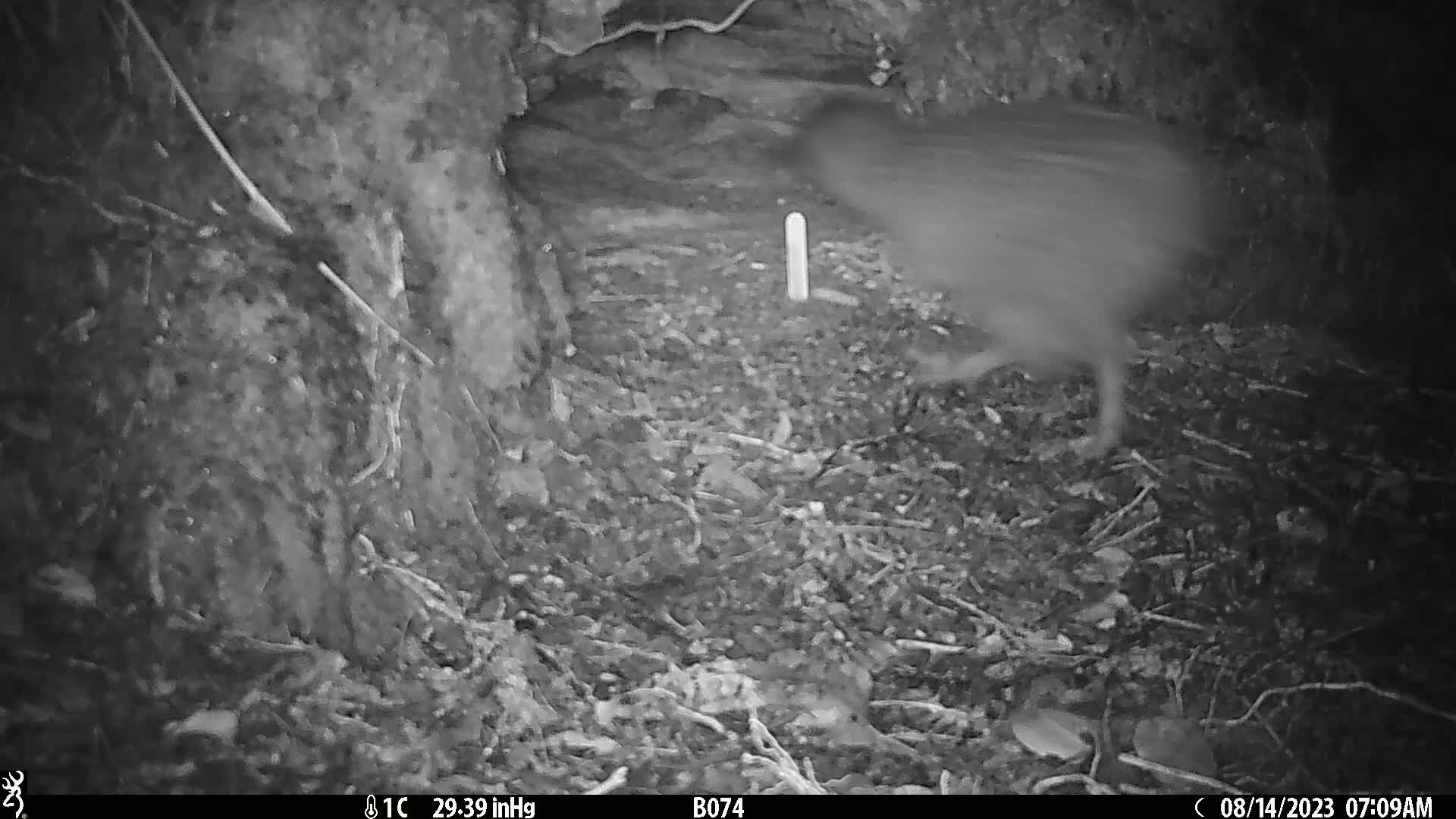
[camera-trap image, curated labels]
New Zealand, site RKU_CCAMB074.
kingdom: Animalia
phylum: Chordata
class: Aves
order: Apterygiformes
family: Apterygidae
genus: Apteryx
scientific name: Apteryx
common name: kiwi